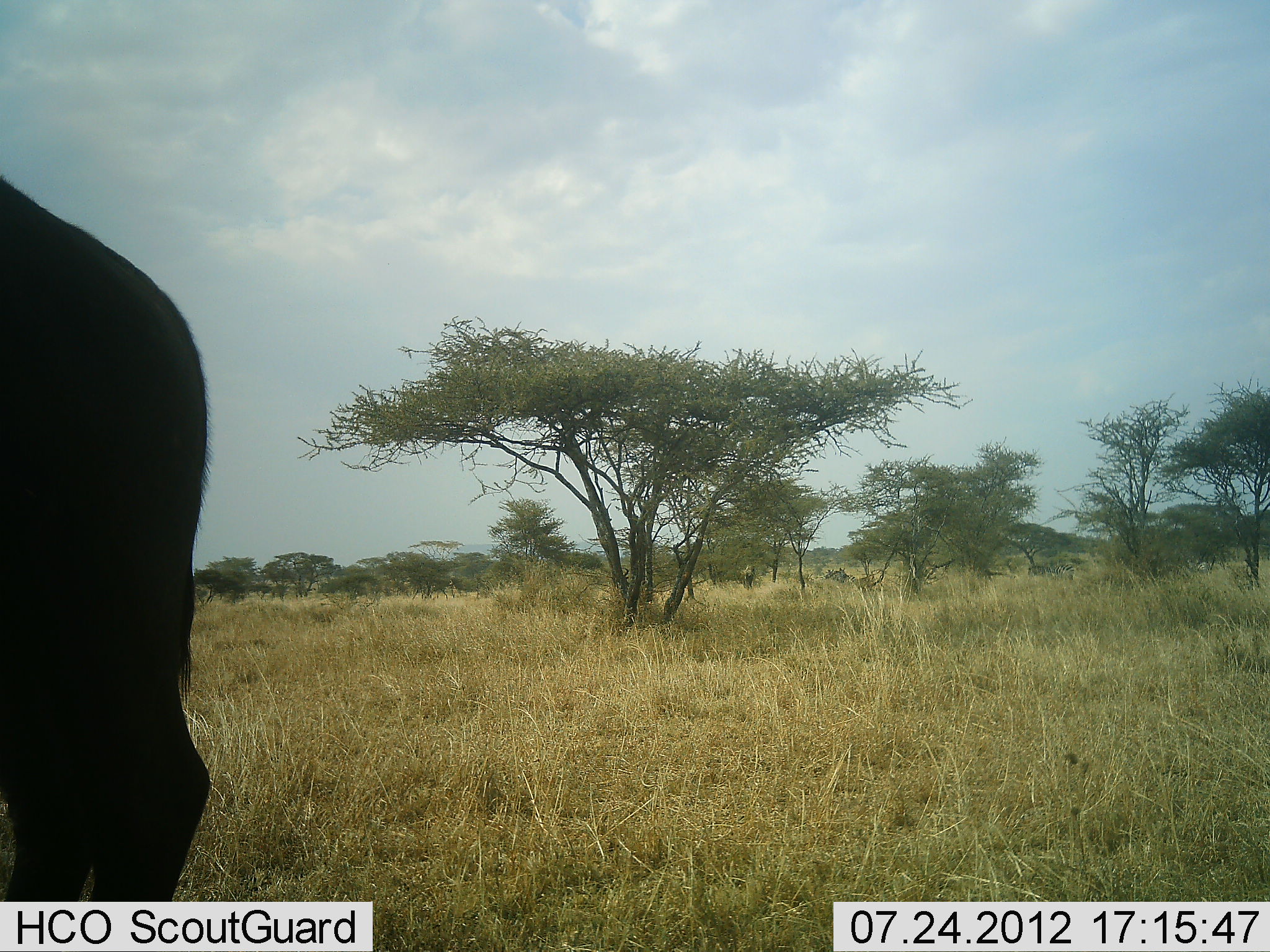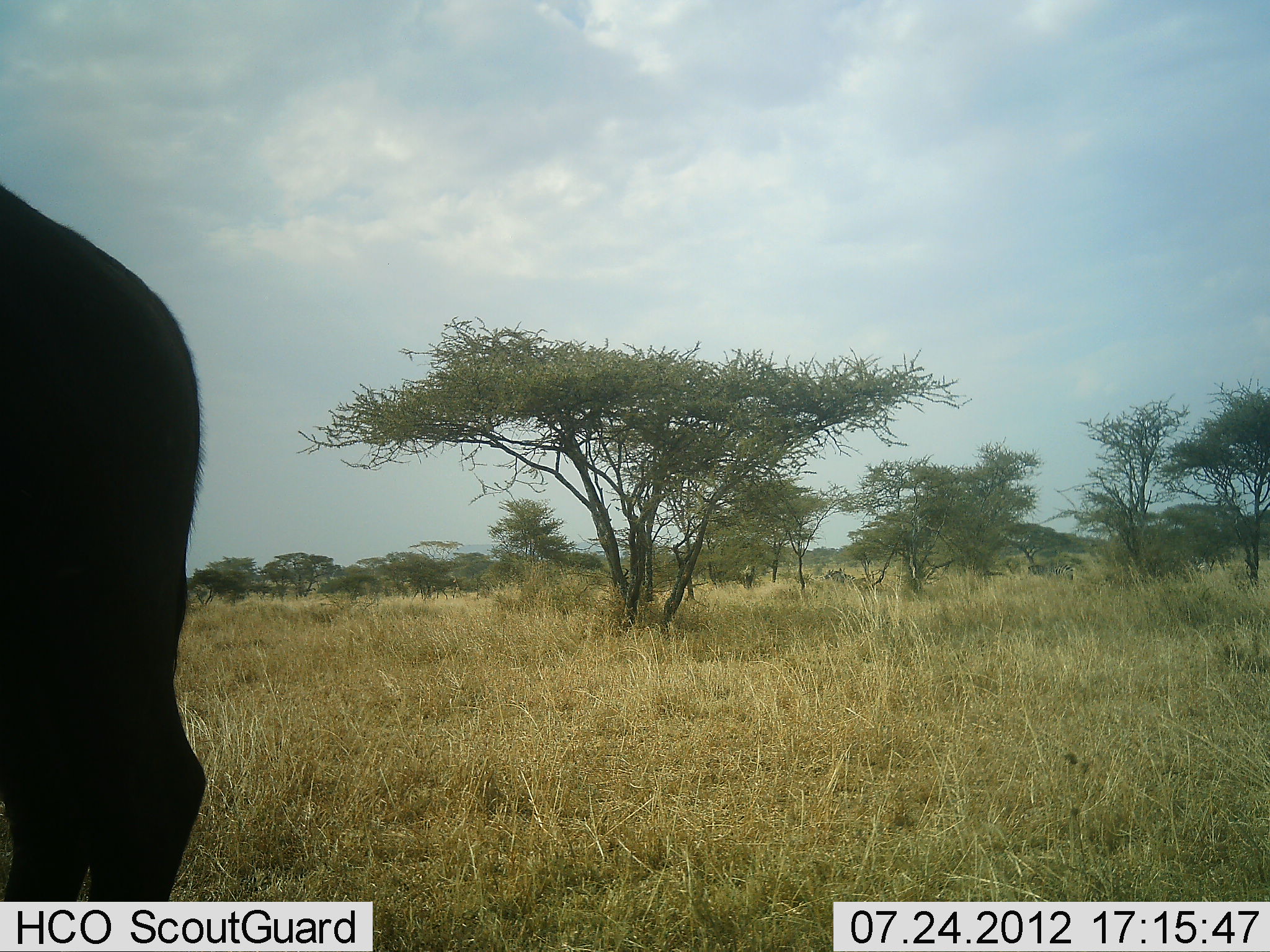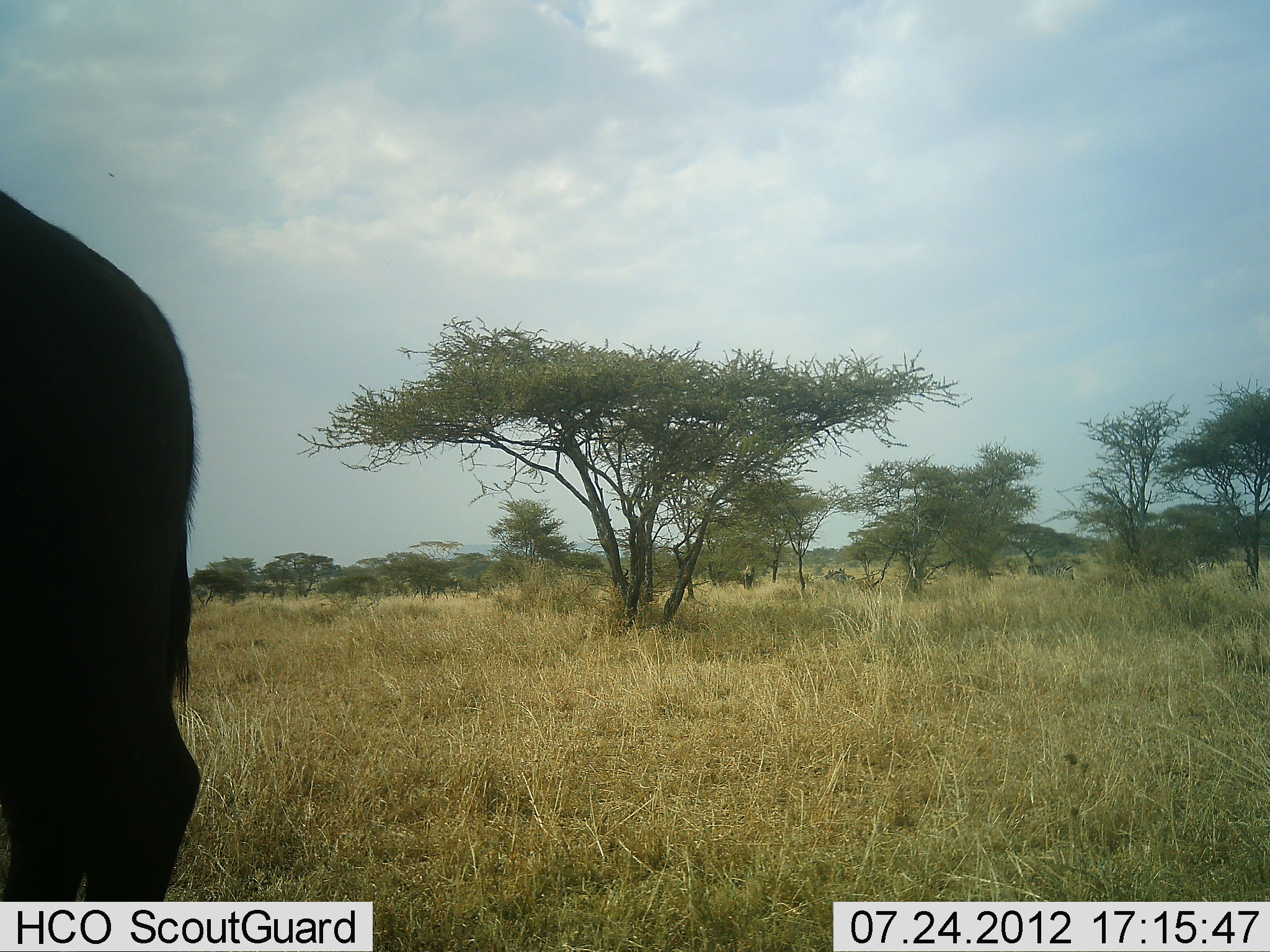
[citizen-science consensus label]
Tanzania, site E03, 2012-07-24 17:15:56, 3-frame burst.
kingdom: Animalia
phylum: Chordata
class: Mammalia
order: Artiodactyla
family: Bovidae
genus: Connochaetes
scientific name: Connochaetes taurinus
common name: blue wildebeest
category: wildebeest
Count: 1.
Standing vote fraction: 100%.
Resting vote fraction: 0%.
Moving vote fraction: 0%.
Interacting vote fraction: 0%.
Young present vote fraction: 0%.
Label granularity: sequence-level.